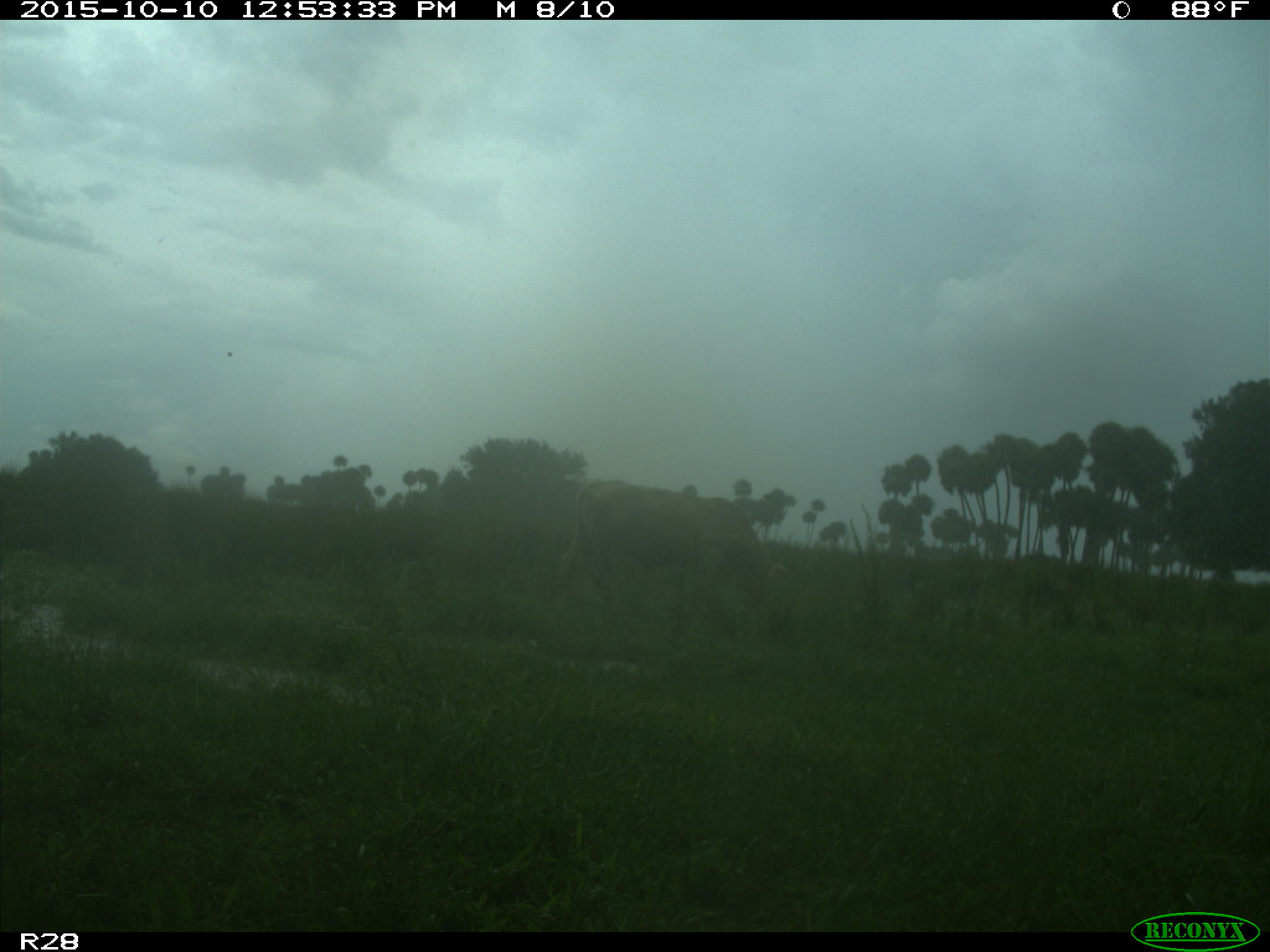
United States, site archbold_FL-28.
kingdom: Animalia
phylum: Chordata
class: Mammalia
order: Artiodactyla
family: Bovidae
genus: Bos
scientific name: Bos taurus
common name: domestic cow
Bos taurus (domestic cow).